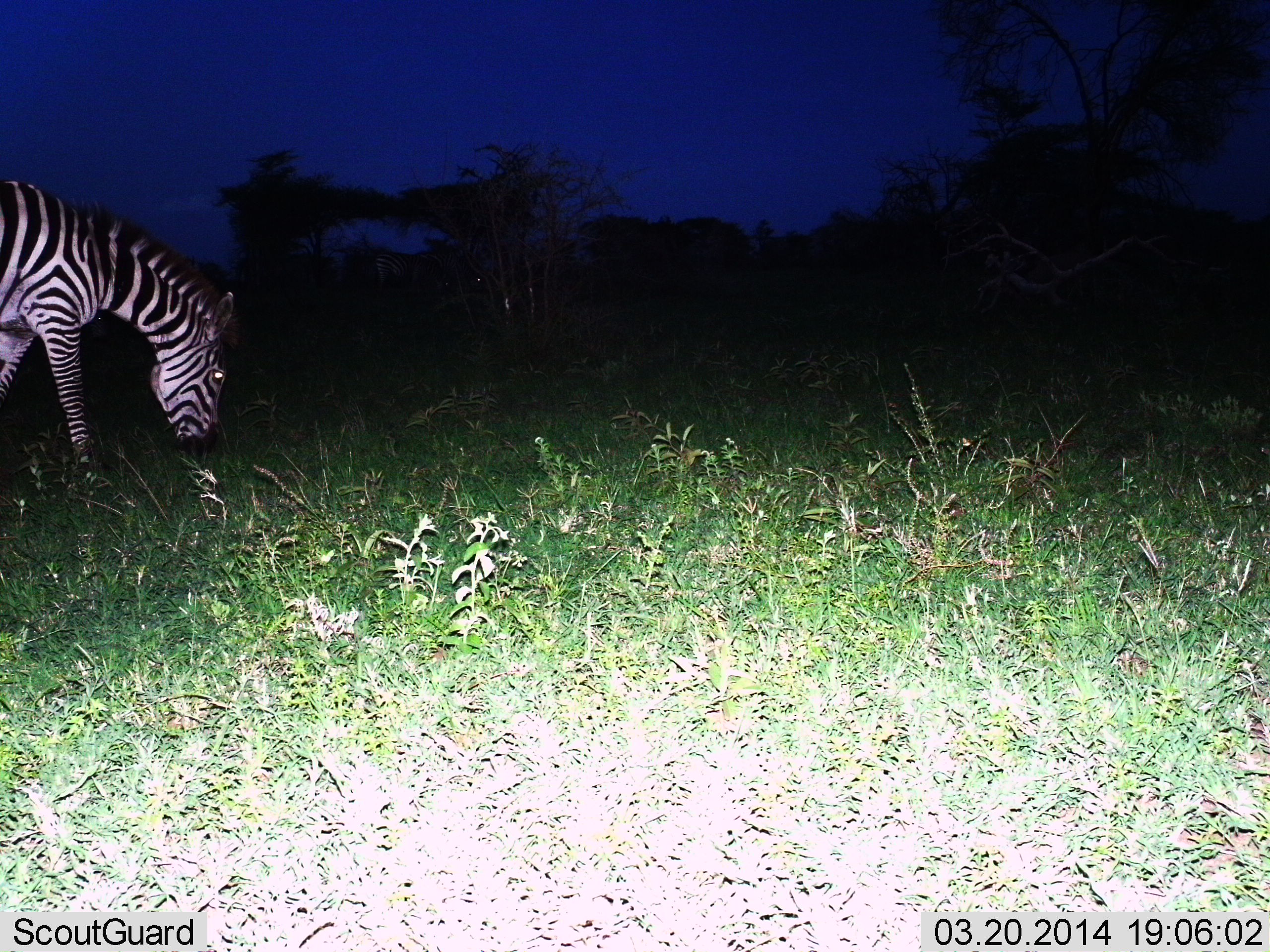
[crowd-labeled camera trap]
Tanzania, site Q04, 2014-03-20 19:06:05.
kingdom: Animalia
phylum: Chordata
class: Mammalia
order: Perissodactyla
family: Equidae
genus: Equus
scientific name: Equus quagga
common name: plains zebra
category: zebra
Zebra (plains zebra) (Equus quagga), count 1. Behavior (volunteer vote fractions): standing 20%, resting 0%, moving 0%, interacting 0%. Young present (vote fraction): 0%. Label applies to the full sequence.